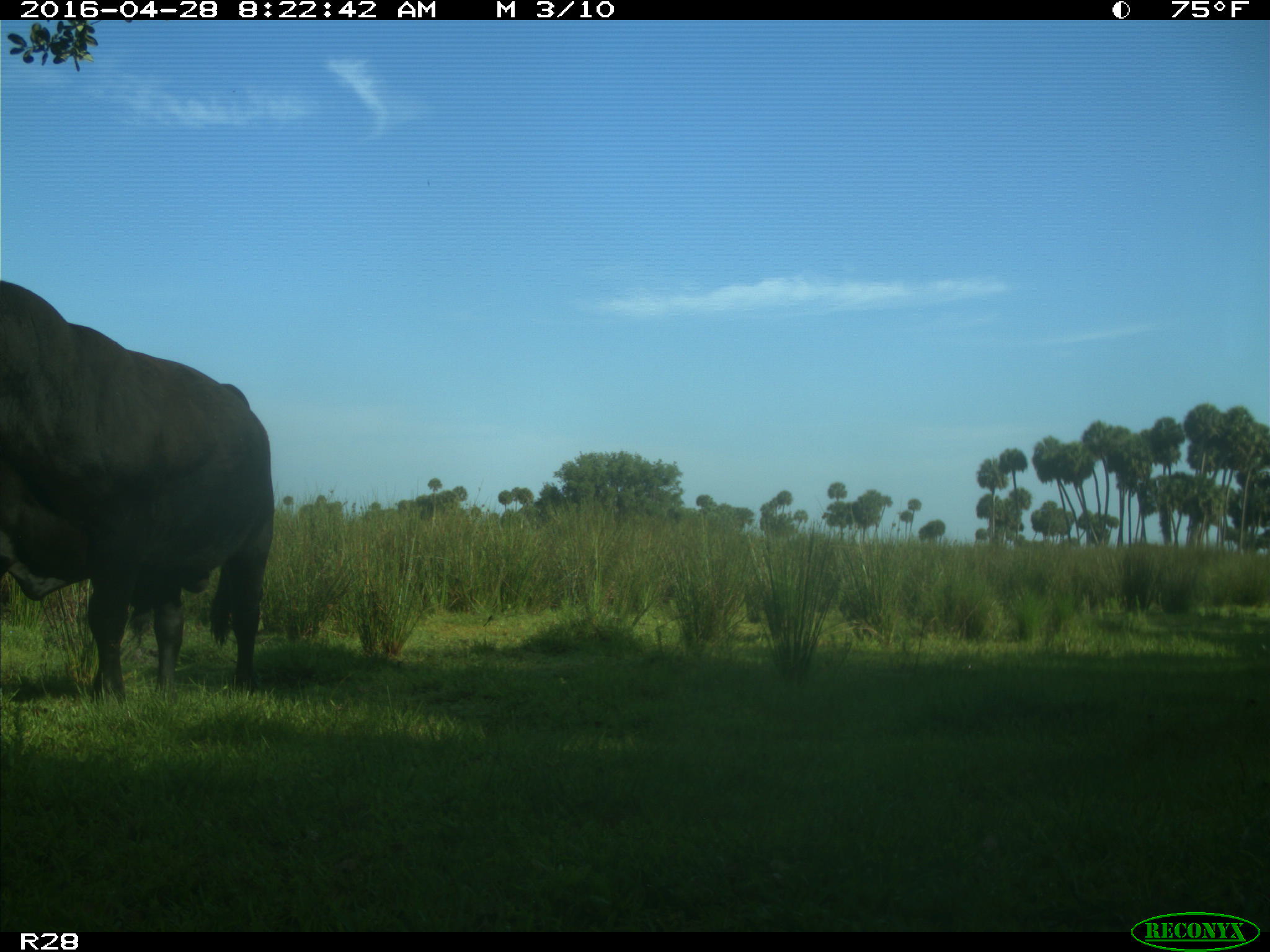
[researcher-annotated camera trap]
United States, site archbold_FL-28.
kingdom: Animalia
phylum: Chordata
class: Mammalia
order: Artiodactyla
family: Bovidae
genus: Bos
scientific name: Bos taurus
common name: domestic cow